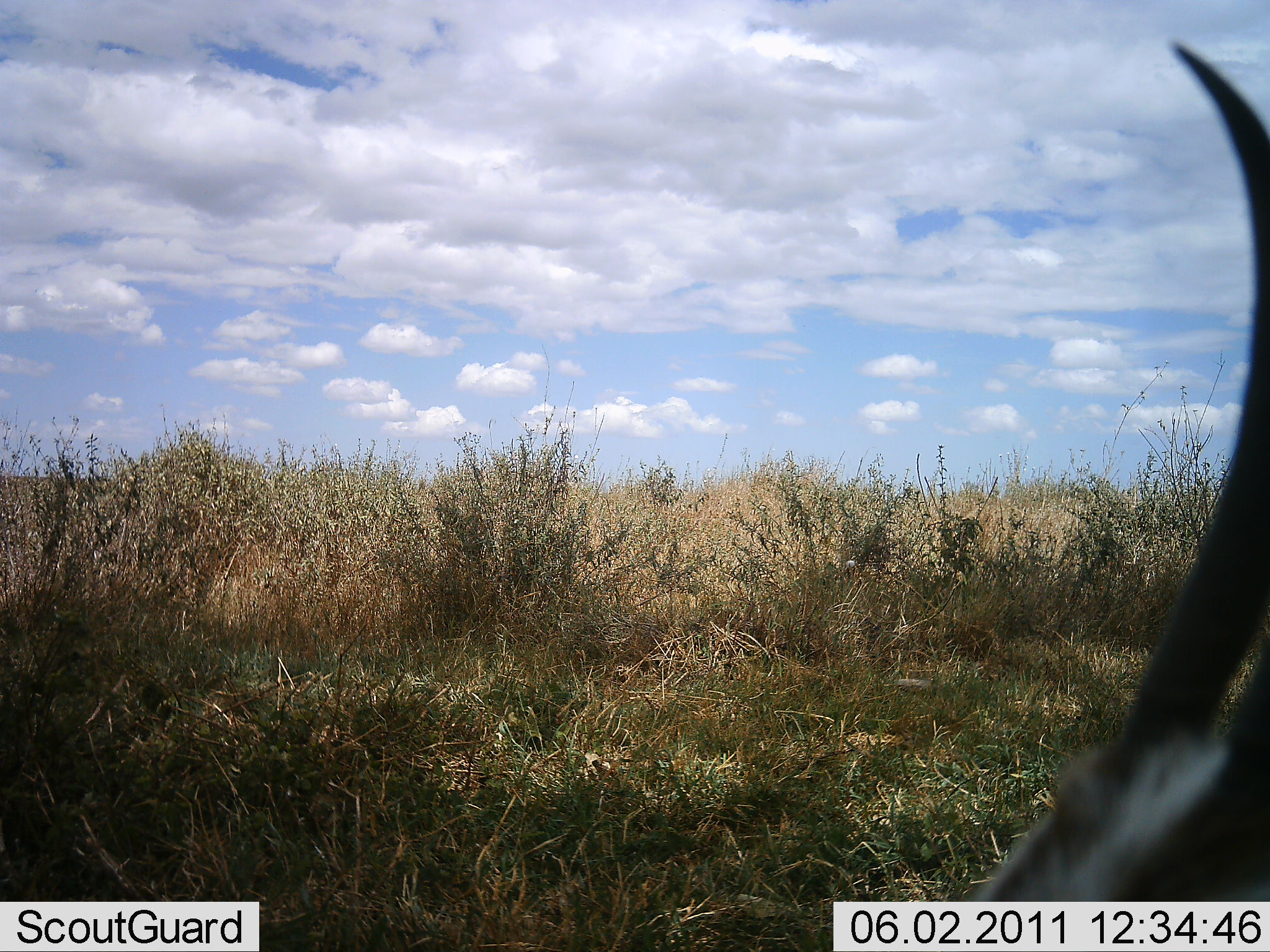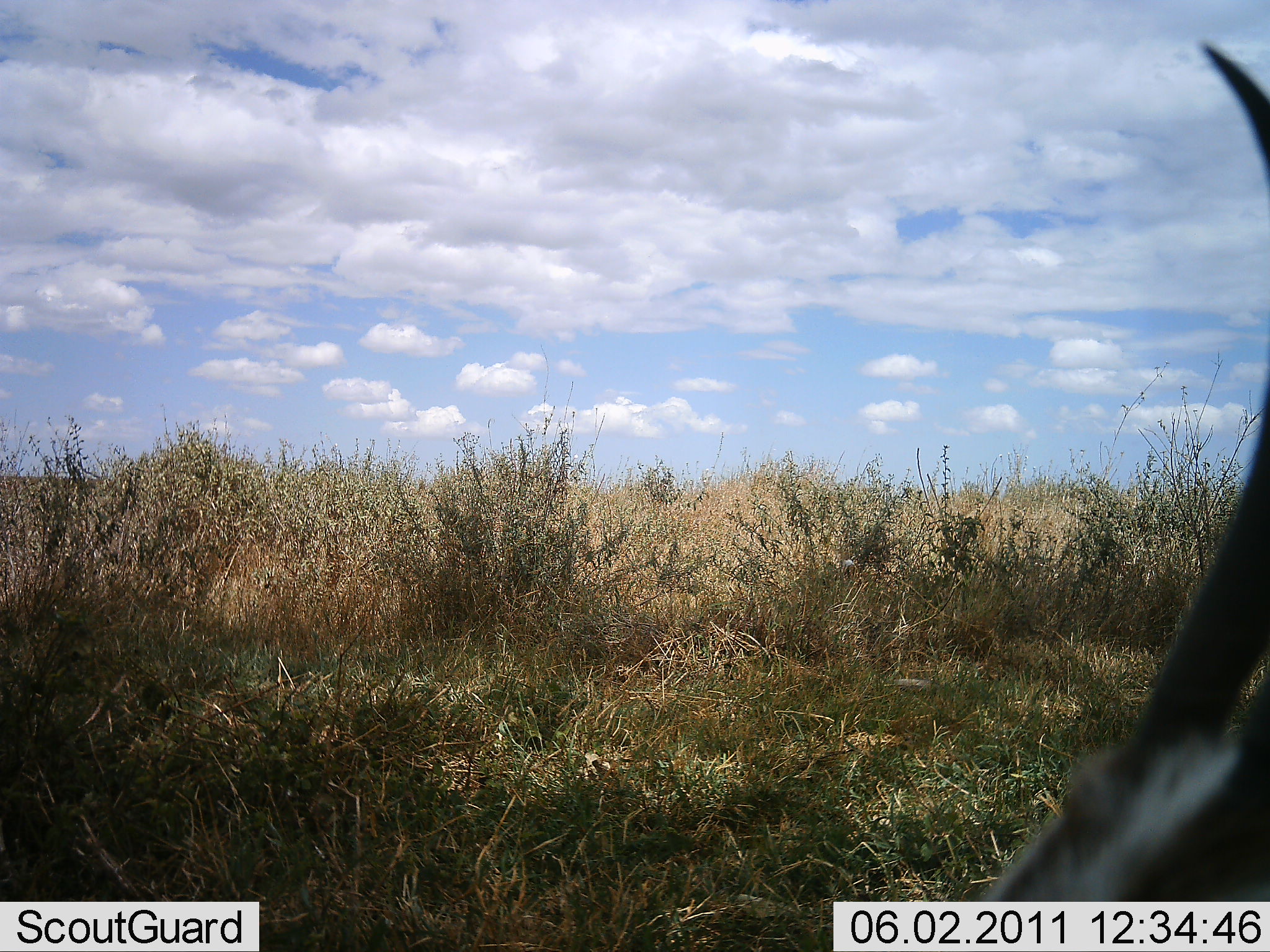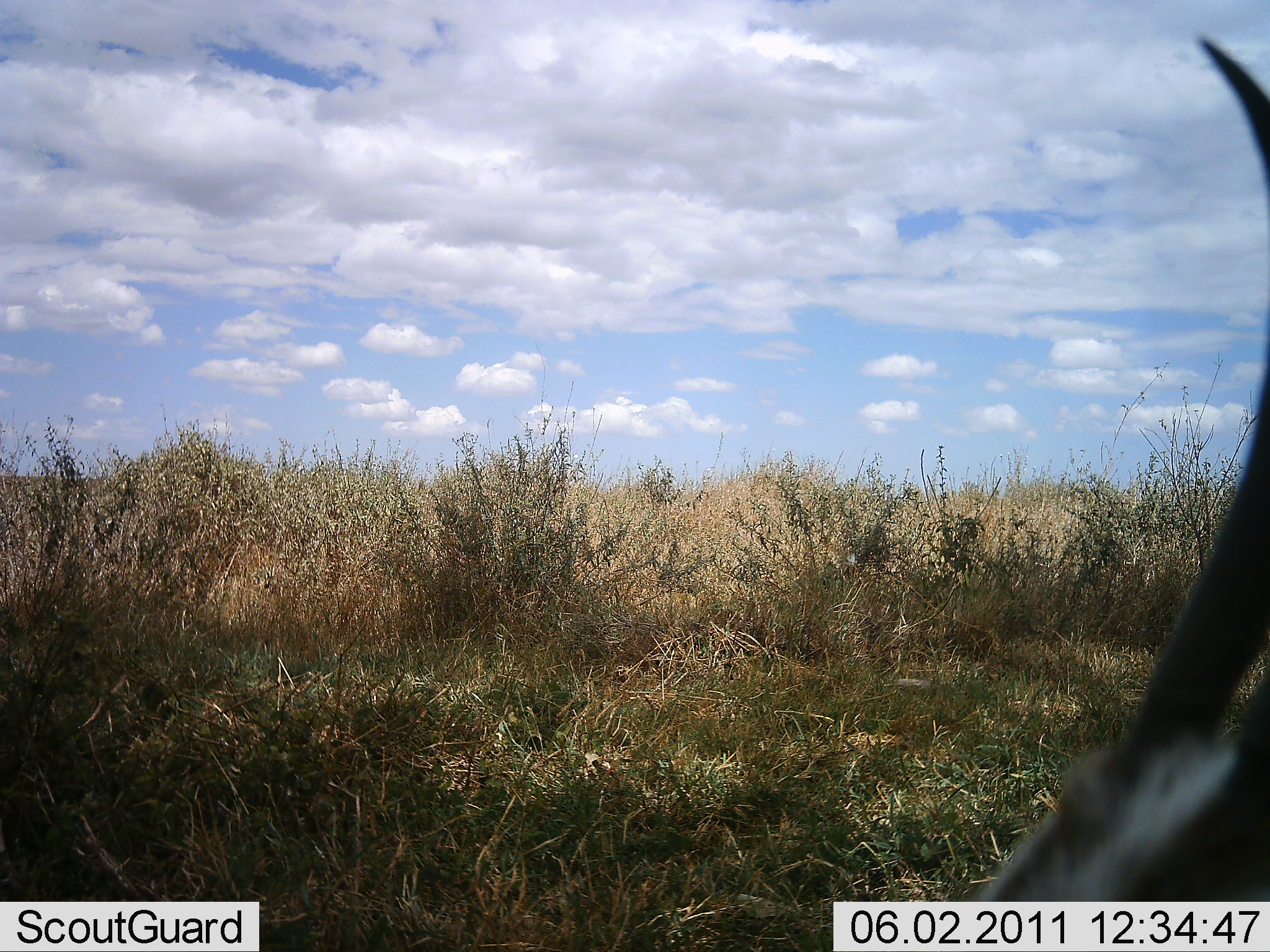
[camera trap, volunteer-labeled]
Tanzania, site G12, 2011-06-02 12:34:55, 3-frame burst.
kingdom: Animalia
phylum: Chordata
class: Mammalia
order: Artiodactyla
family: Bovidae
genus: Eudorcas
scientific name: Eudorcas thomsonii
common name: thomson's gazelle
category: gazellethomsons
Gazellethomsons (thomson's gazelle) (Eudorcas thomsonii), count 1. Behavior (volunteer vote fractions): standing 67%, resting 22%, moving 11%, interacting 0%. Young present (vote fraction): 0%. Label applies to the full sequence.